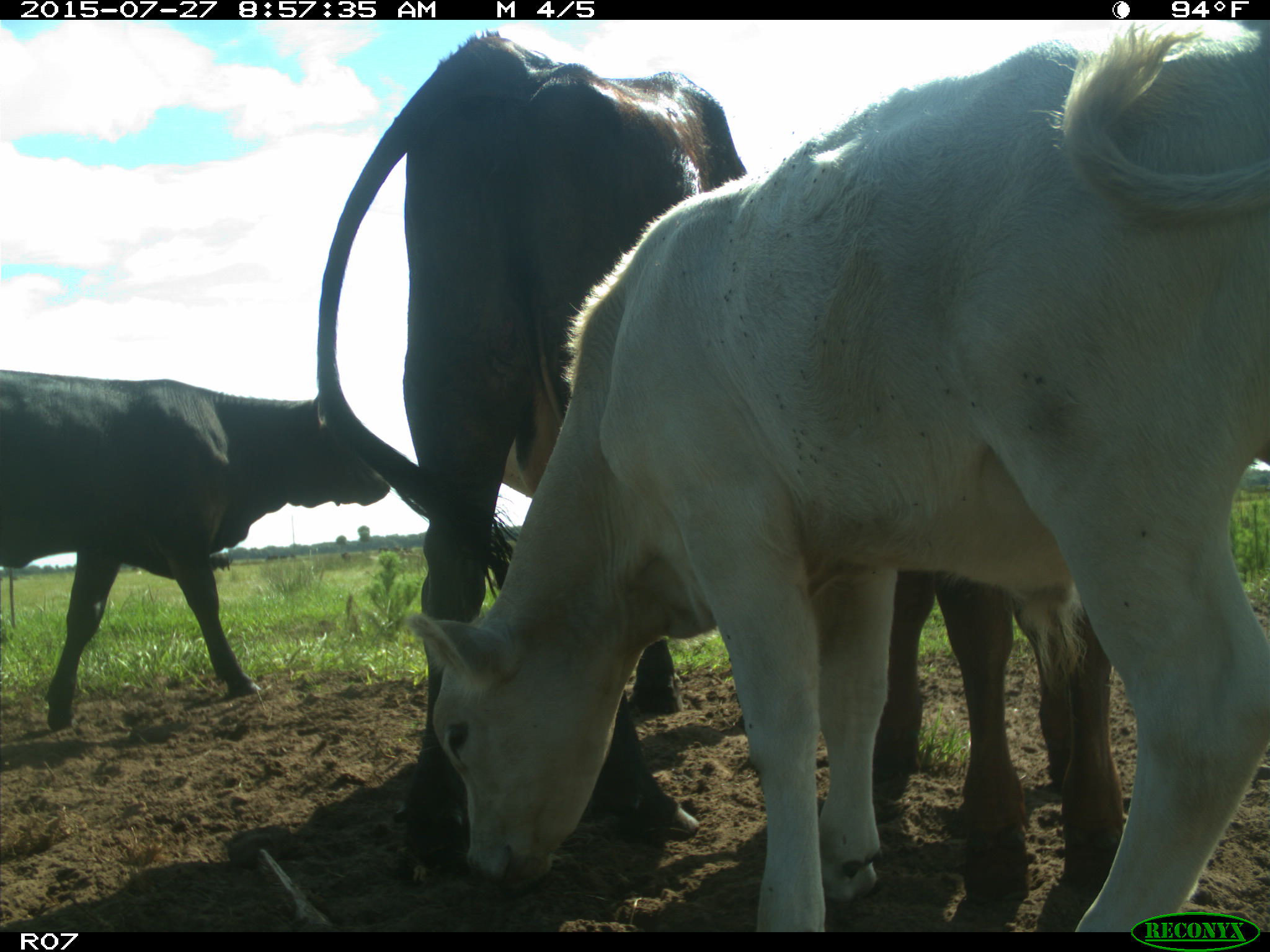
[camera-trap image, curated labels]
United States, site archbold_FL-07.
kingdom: Animalia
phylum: Chordata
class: Mammalia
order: Artiodactyla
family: Bovidae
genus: Bos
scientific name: Bos taurus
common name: domestic cow